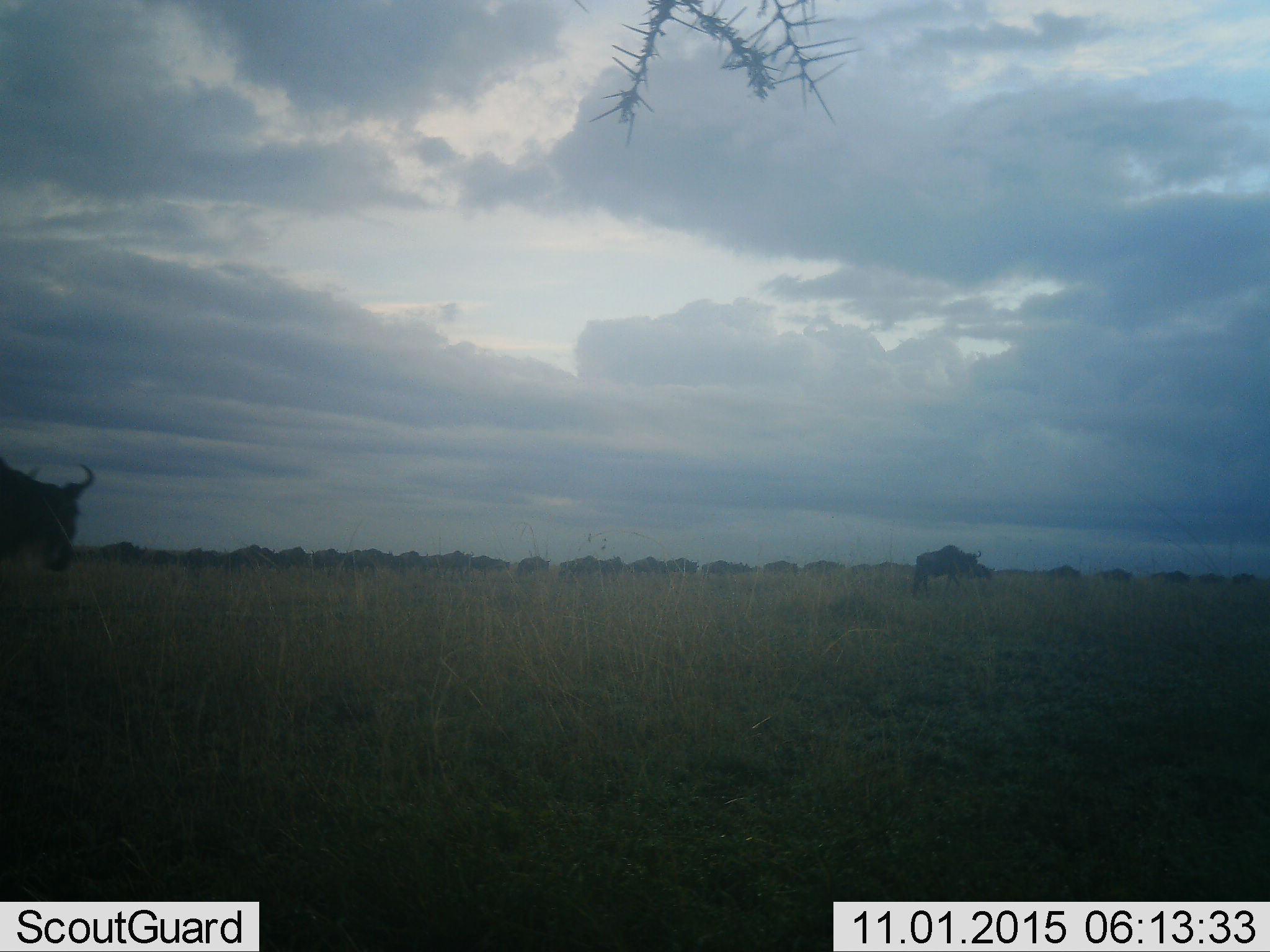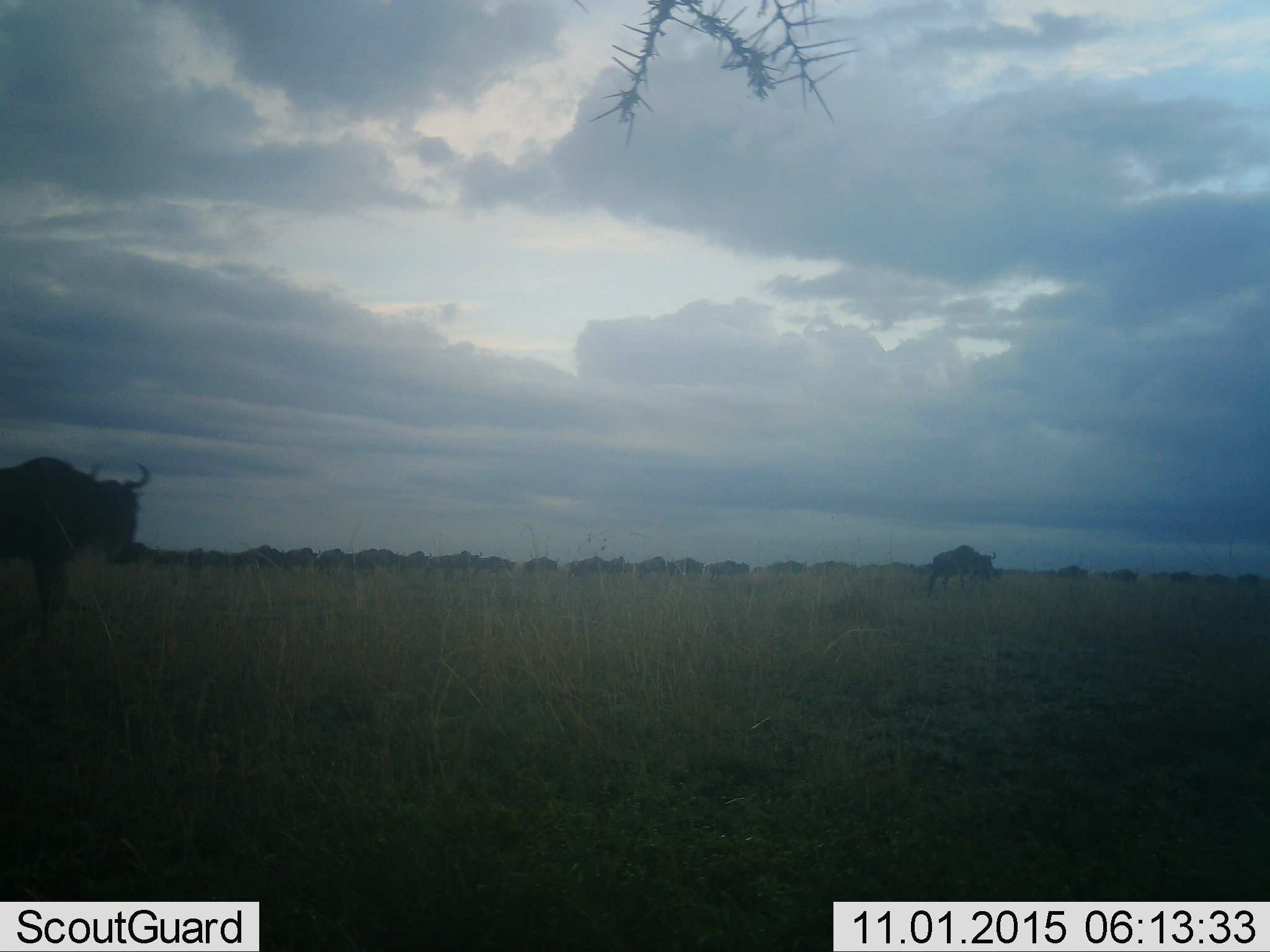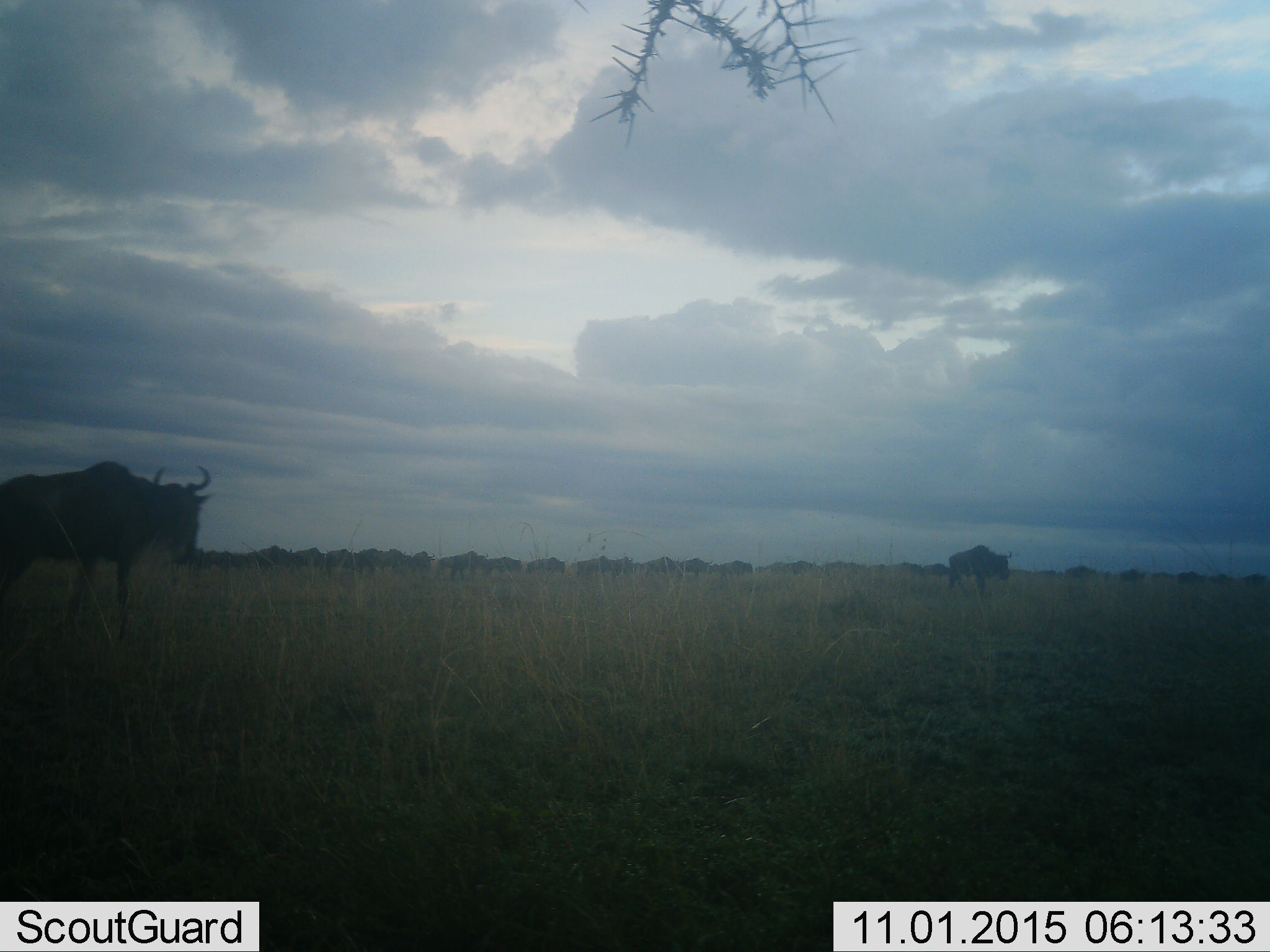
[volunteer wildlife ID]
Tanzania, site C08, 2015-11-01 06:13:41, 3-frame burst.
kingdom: Animalia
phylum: Chordata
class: Mammalia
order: Artiodactyla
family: Bovidae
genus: Connochaetes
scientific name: Connochaetes taurinus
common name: blue wildebeest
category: wildebeest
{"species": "wildebeest (blue wildebeest) (Connochaetes taurinus)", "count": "11-50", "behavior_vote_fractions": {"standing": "12%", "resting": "0%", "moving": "88%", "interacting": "0%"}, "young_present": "0%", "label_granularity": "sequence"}